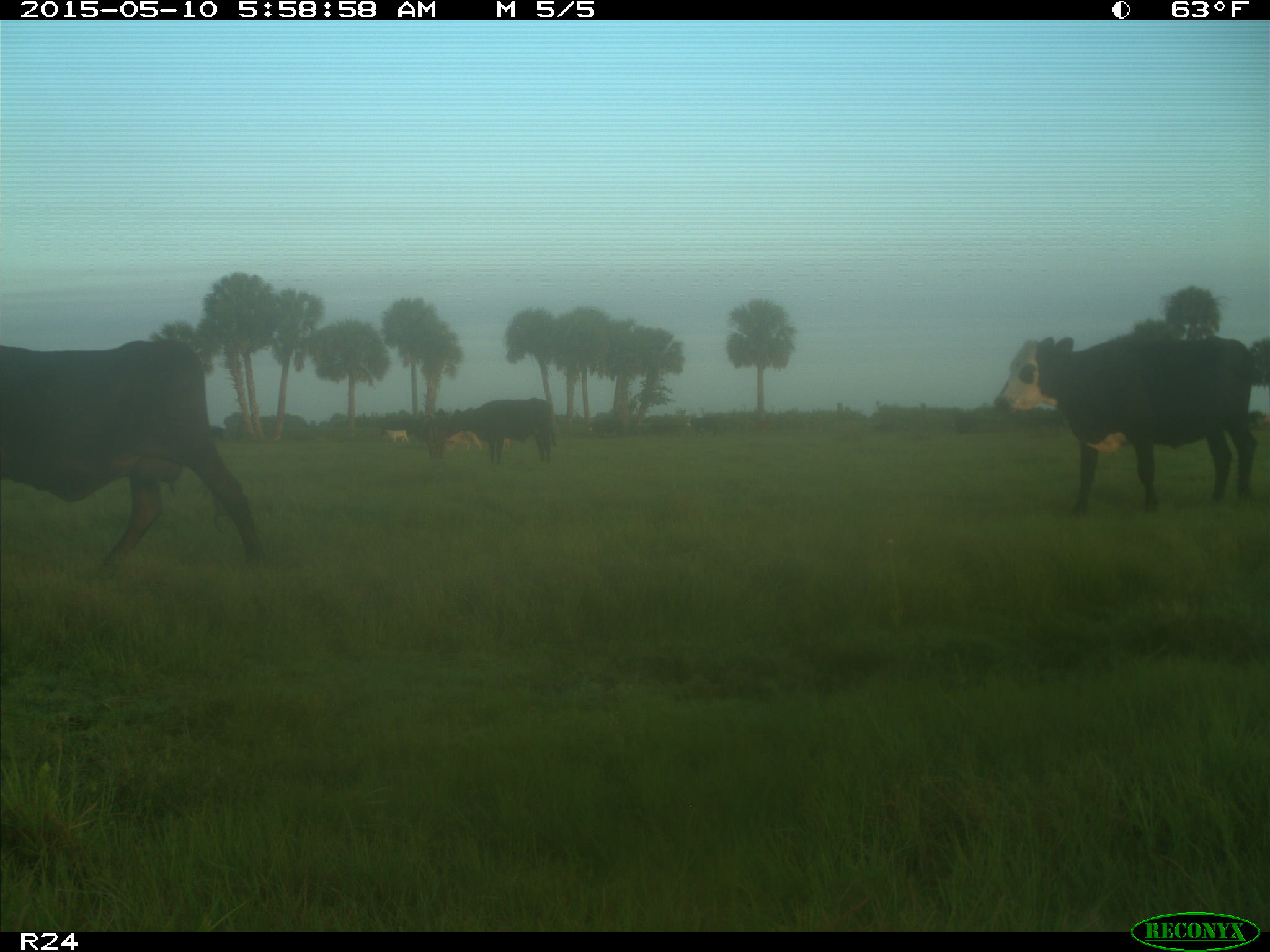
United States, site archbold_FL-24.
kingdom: Animalia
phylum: Chordata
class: Mammalia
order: Artiodactyla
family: Bovidae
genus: Bos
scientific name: Bos taurus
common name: domestic cow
Bos taurus (domestic cow).